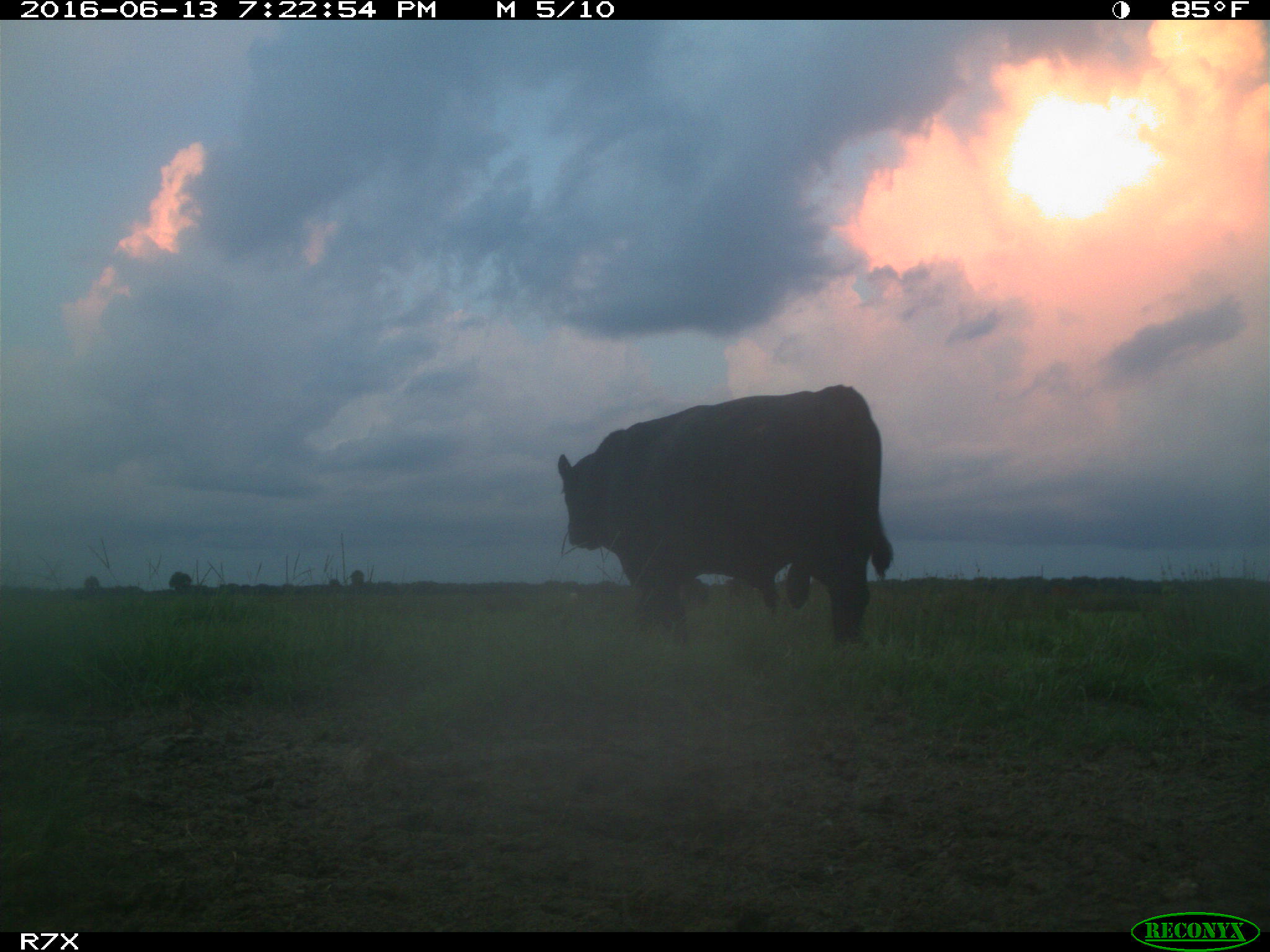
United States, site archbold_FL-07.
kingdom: Animalia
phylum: Chordata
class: Mammalia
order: Artiodactyla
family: Bovidae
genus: Bos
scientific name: Bos taurus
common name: domestic cow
Bos taurus (domestic cow).